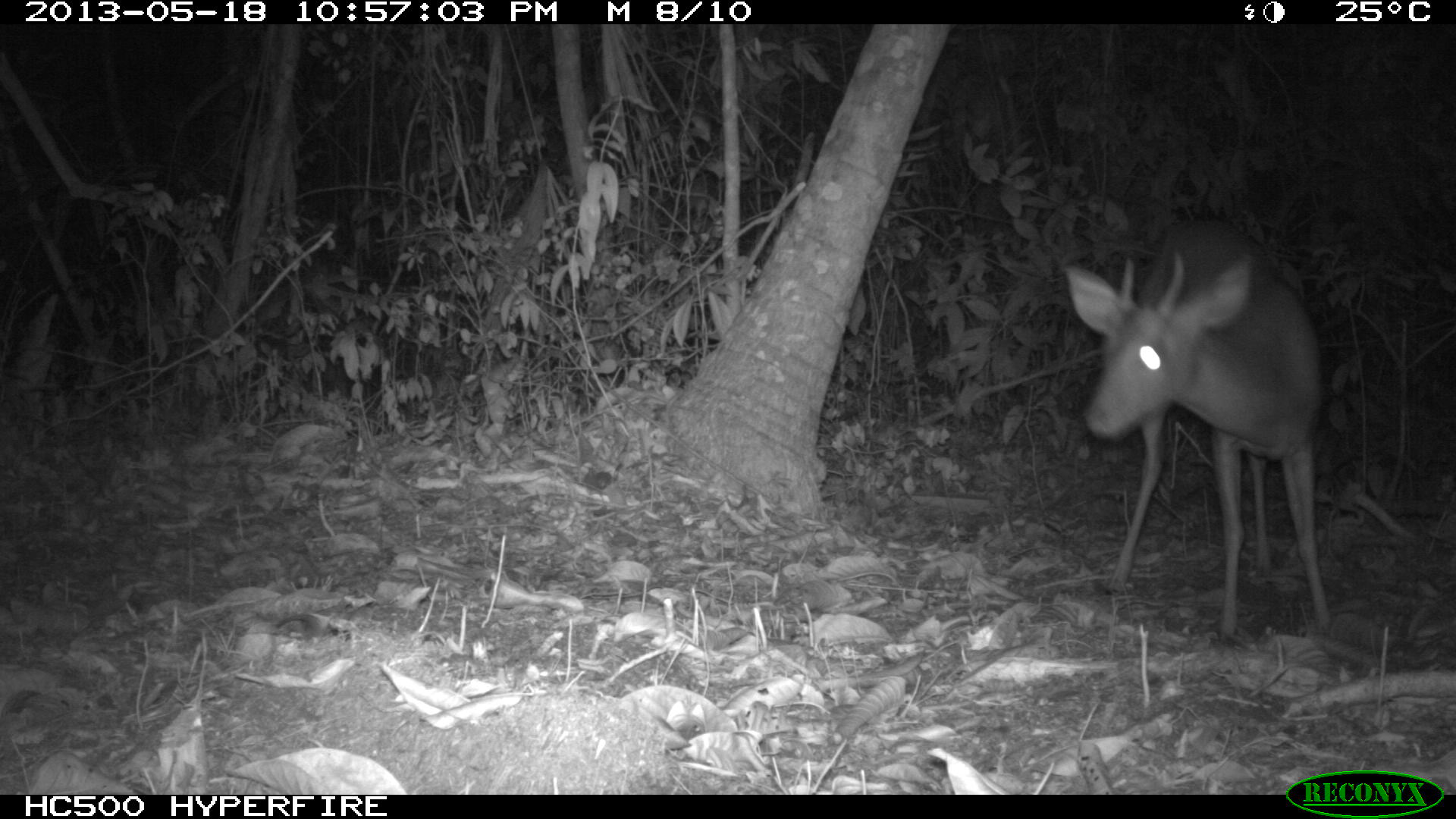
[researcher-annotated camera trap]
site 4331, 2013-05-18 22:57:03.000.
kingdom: Animalia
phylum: Chordata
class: Mammalia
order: Artiodactyla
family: Cervidae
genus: Mazama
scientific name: Mazama temama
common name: central american red brocket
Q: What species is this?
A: Mazama temama (central american red brocket).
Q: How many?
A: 1.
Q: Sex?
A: Male.